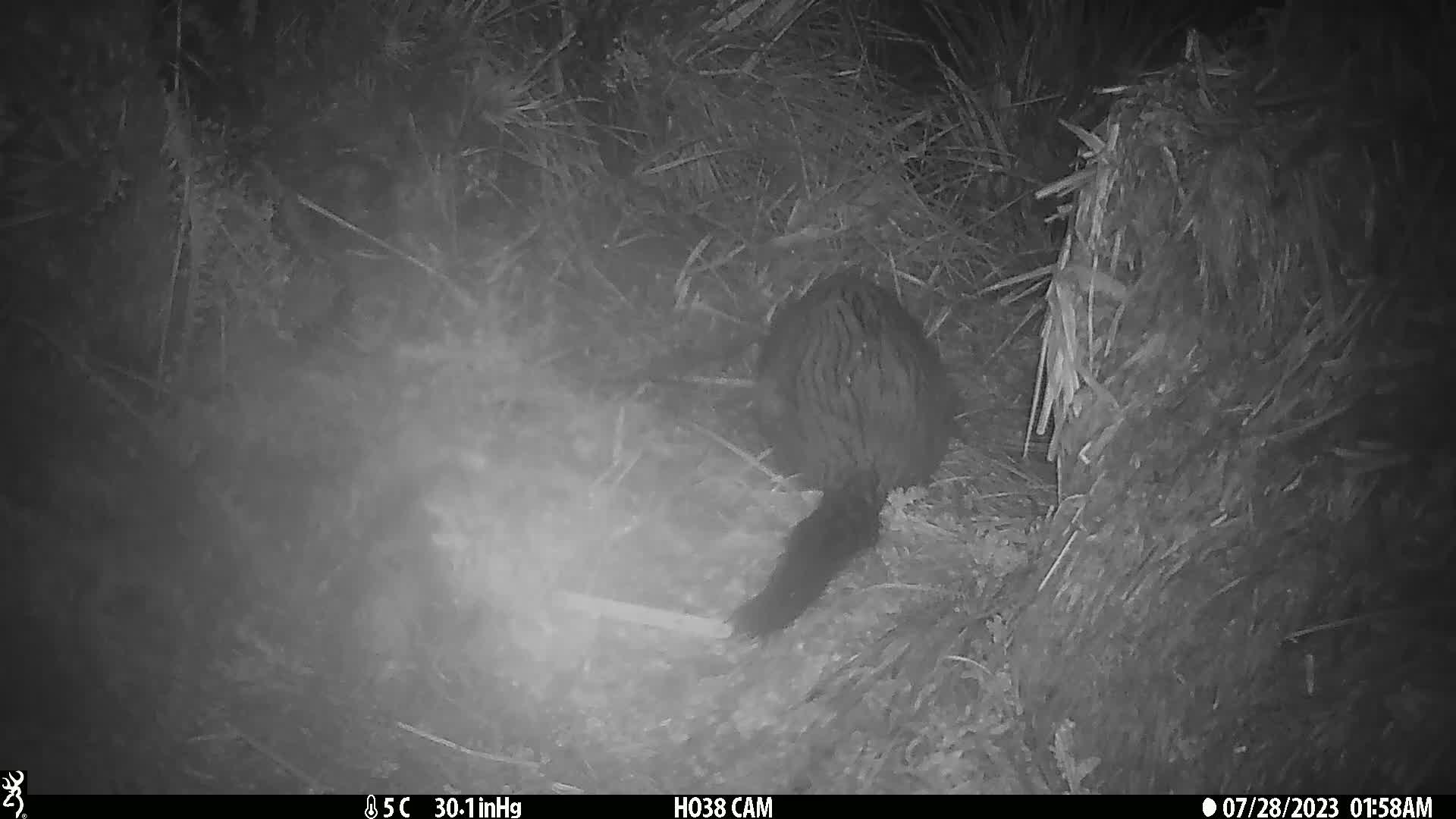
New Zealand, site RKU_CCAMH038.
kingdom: Animalia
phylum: Chordata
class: Mammalia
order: Diprotodontia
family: Phalangeridae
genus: Trichosurus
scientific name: Trichosurus vulpecula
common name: common brushtail possum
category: possum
Possum (common brushtail possum) (Trichosurus vulpecula).